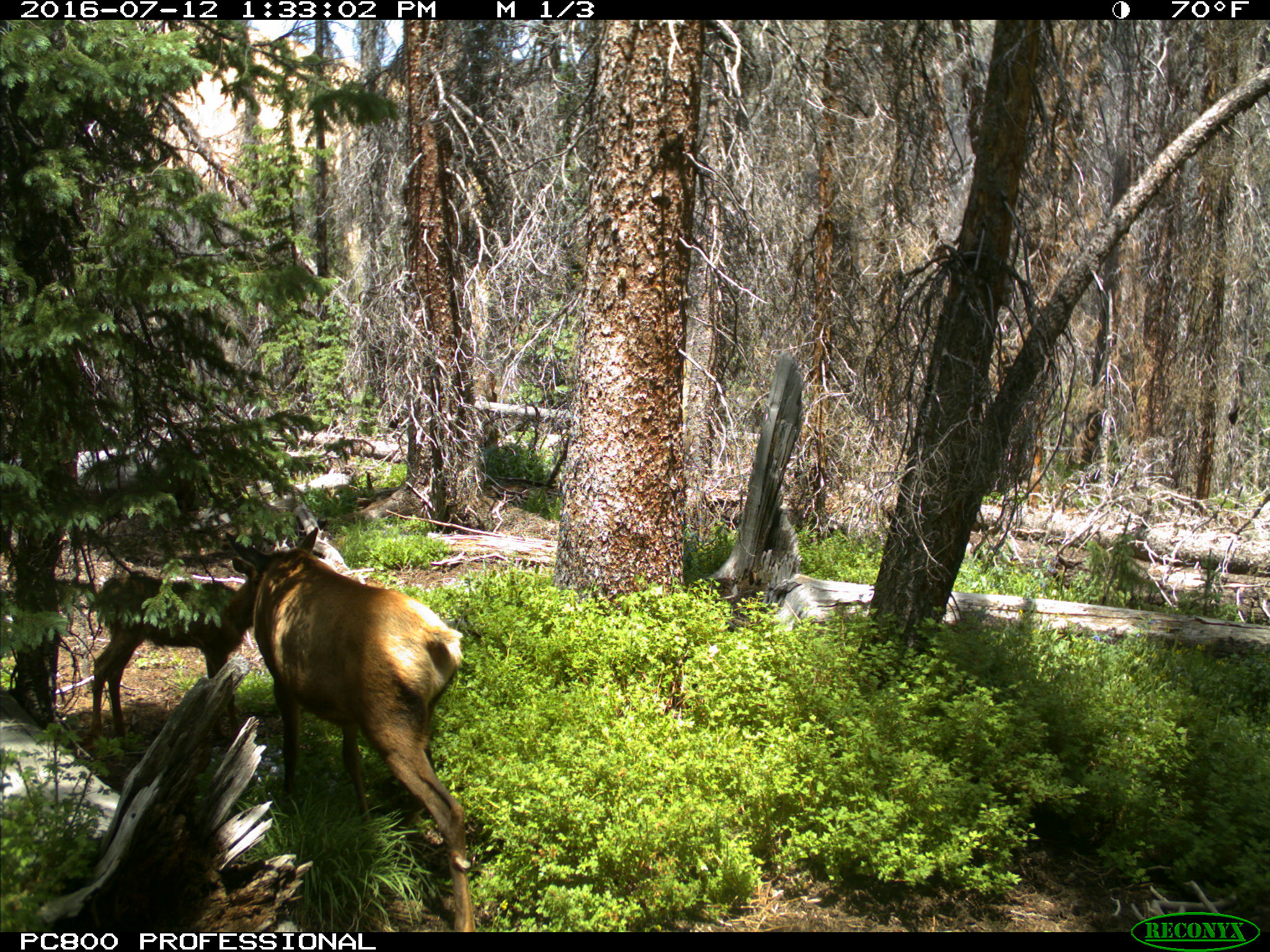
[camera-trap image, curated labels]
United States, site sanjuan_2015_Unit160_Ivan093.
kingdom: Animalia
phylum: Chordata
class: Mammalia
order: Artiodactyla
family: Cervidae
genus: Cervus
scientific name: Cervus elaphus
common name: red deer